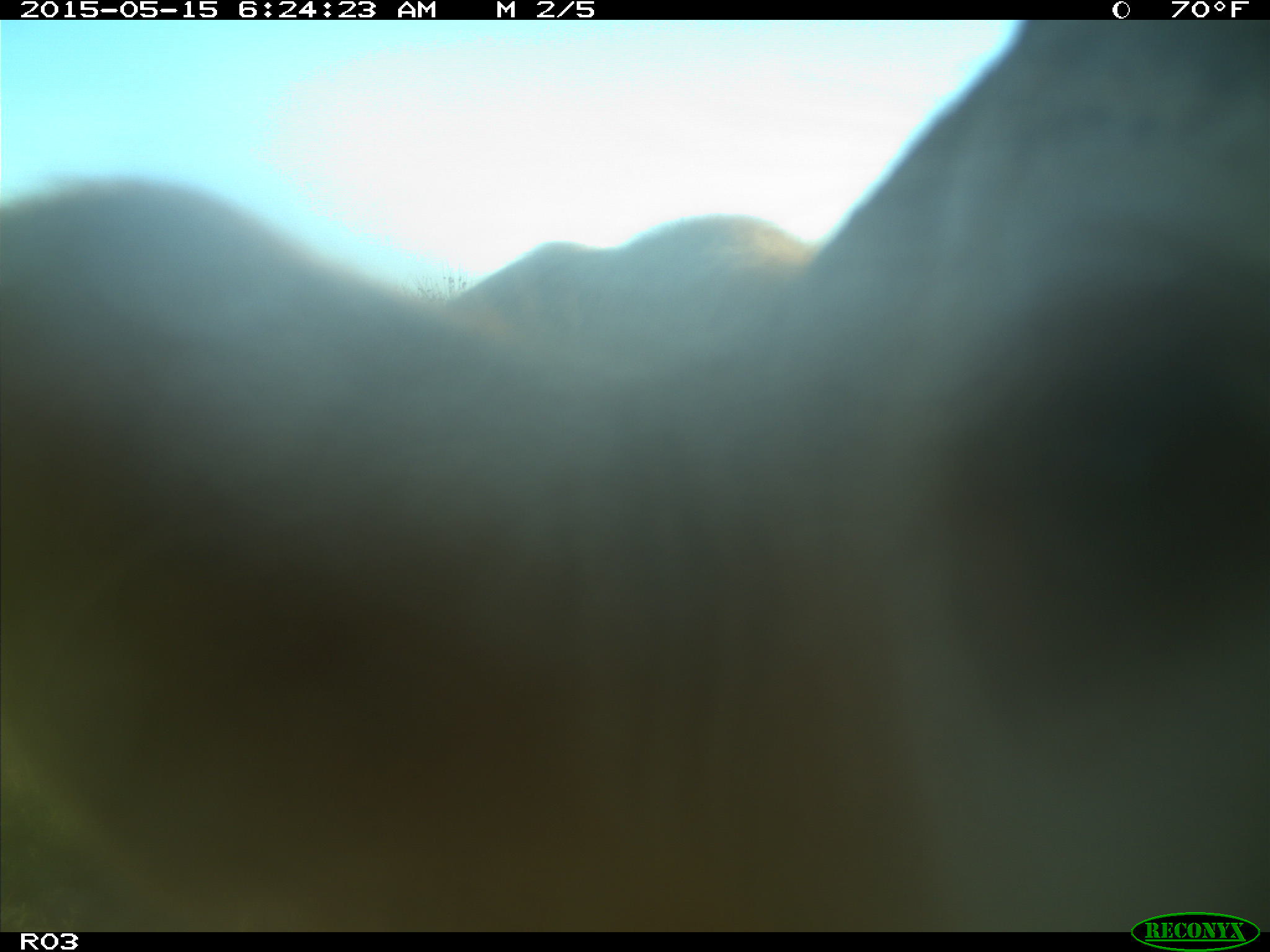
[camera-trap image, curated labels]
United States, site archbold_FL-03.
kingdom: Animalia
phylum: Chordata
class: Mammalia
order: Artiodactyla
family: Bovidae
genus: Bos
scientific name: Bos taurus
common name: domestic cow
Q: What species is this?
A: Bos taurus (domestic cow).